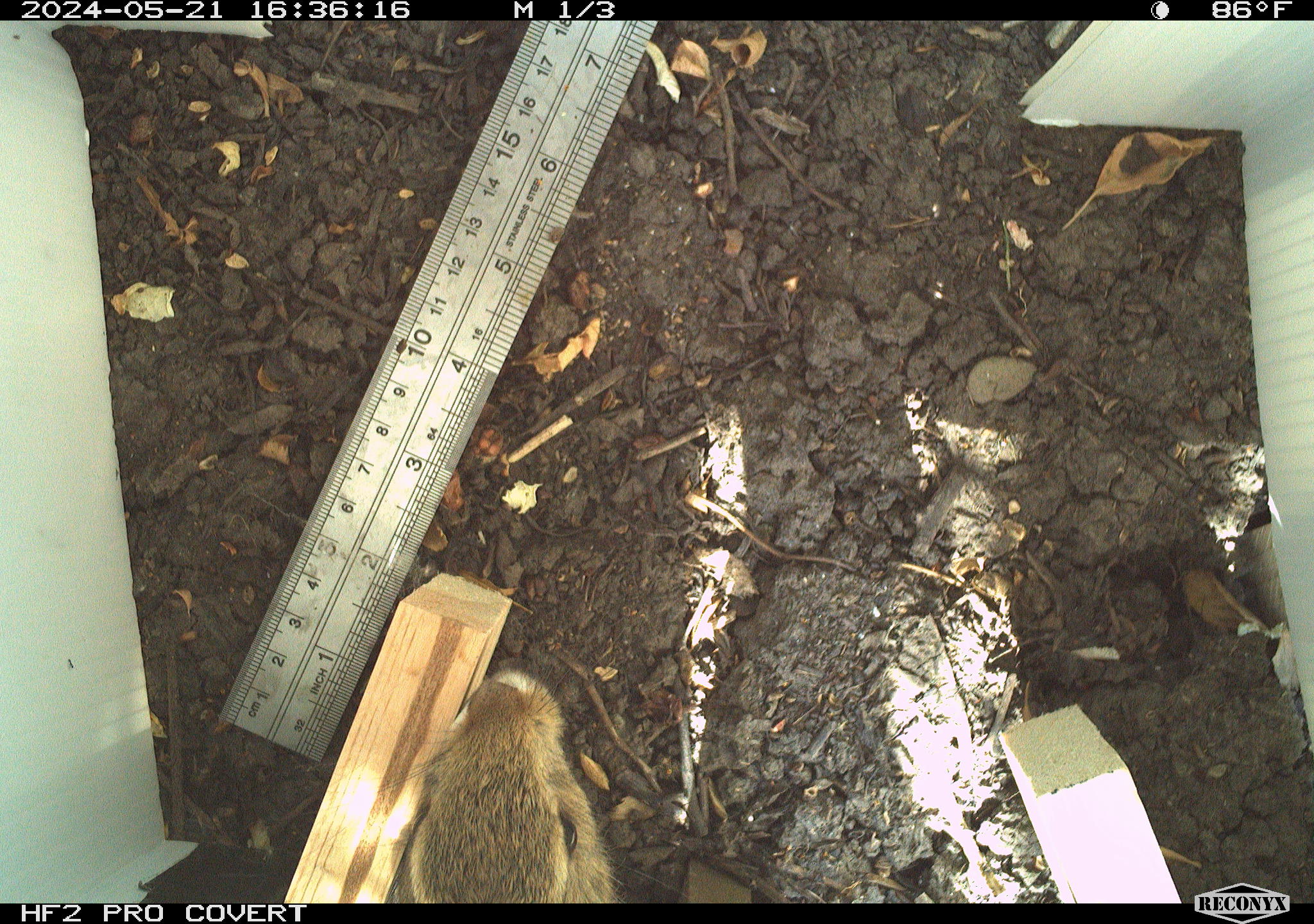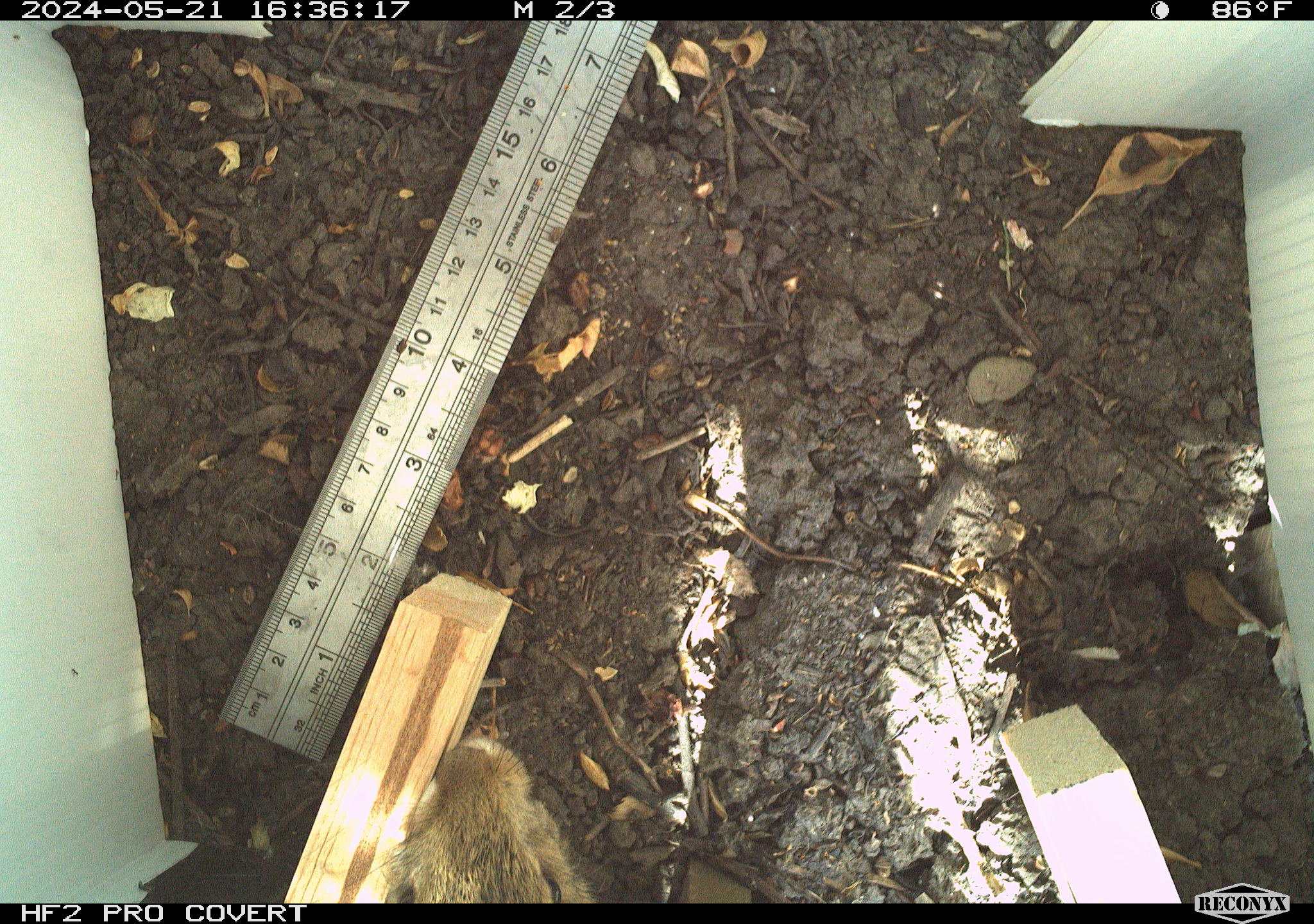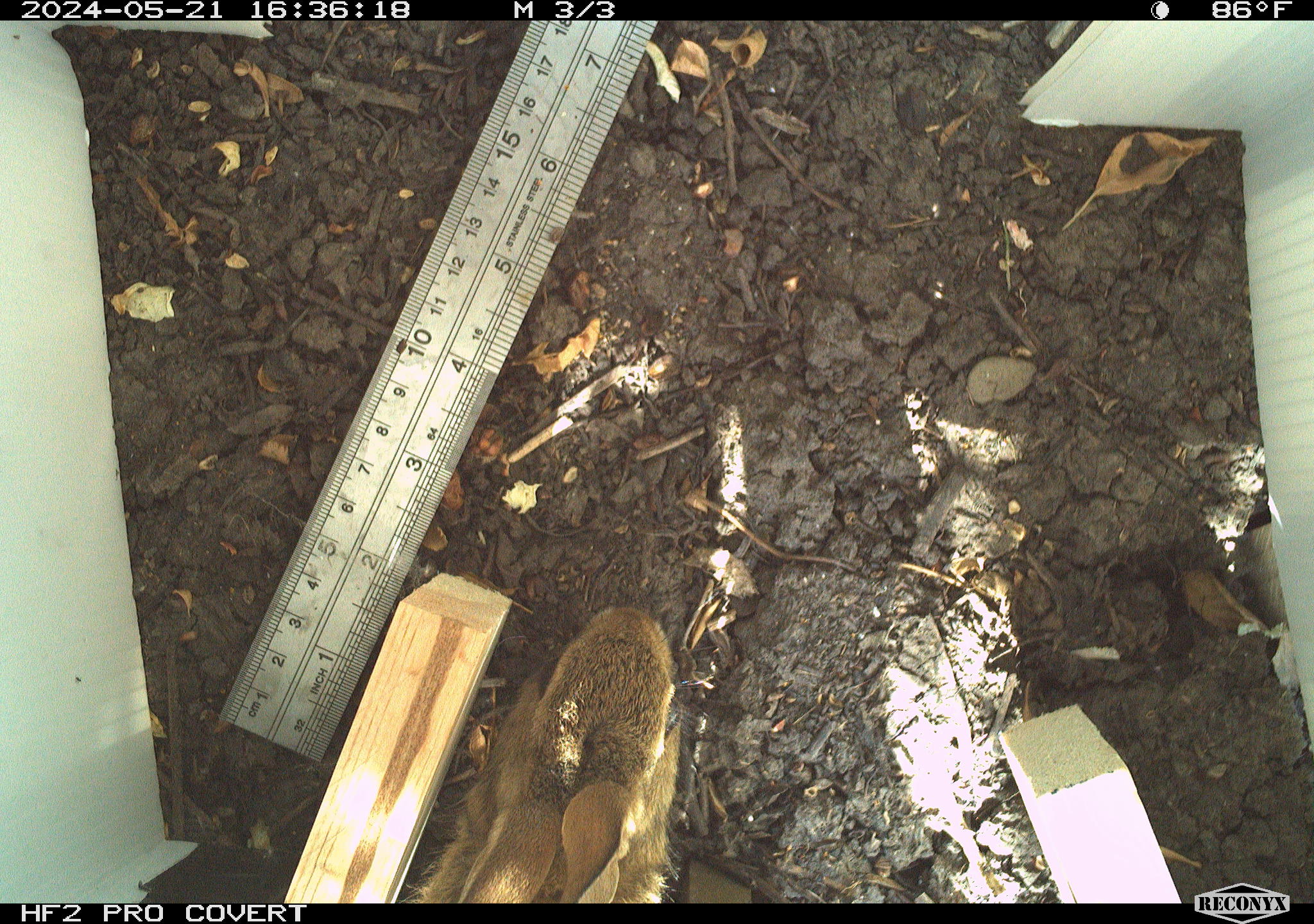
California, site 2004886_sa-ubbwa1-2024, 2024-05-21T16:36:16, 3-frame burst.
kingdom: Animalia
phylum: Chordata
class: Mammalia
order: Lagomorpha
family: Leporidae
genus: Sylvilagus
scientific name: Sylvilagus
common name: cottontail rabbits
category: sylvilagus species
Sylvilagus species (cottontail rabbits) (Sylvilagus).